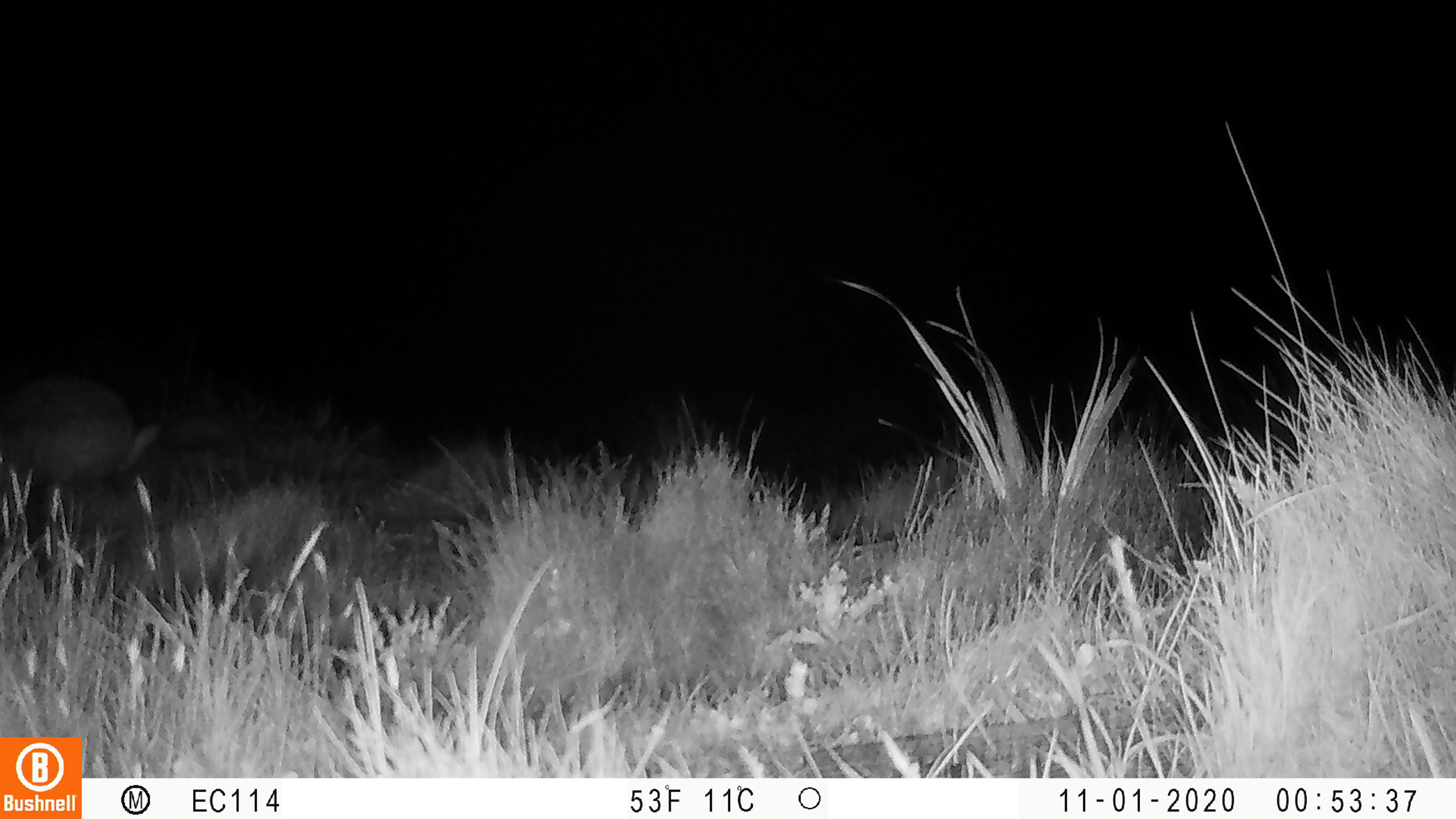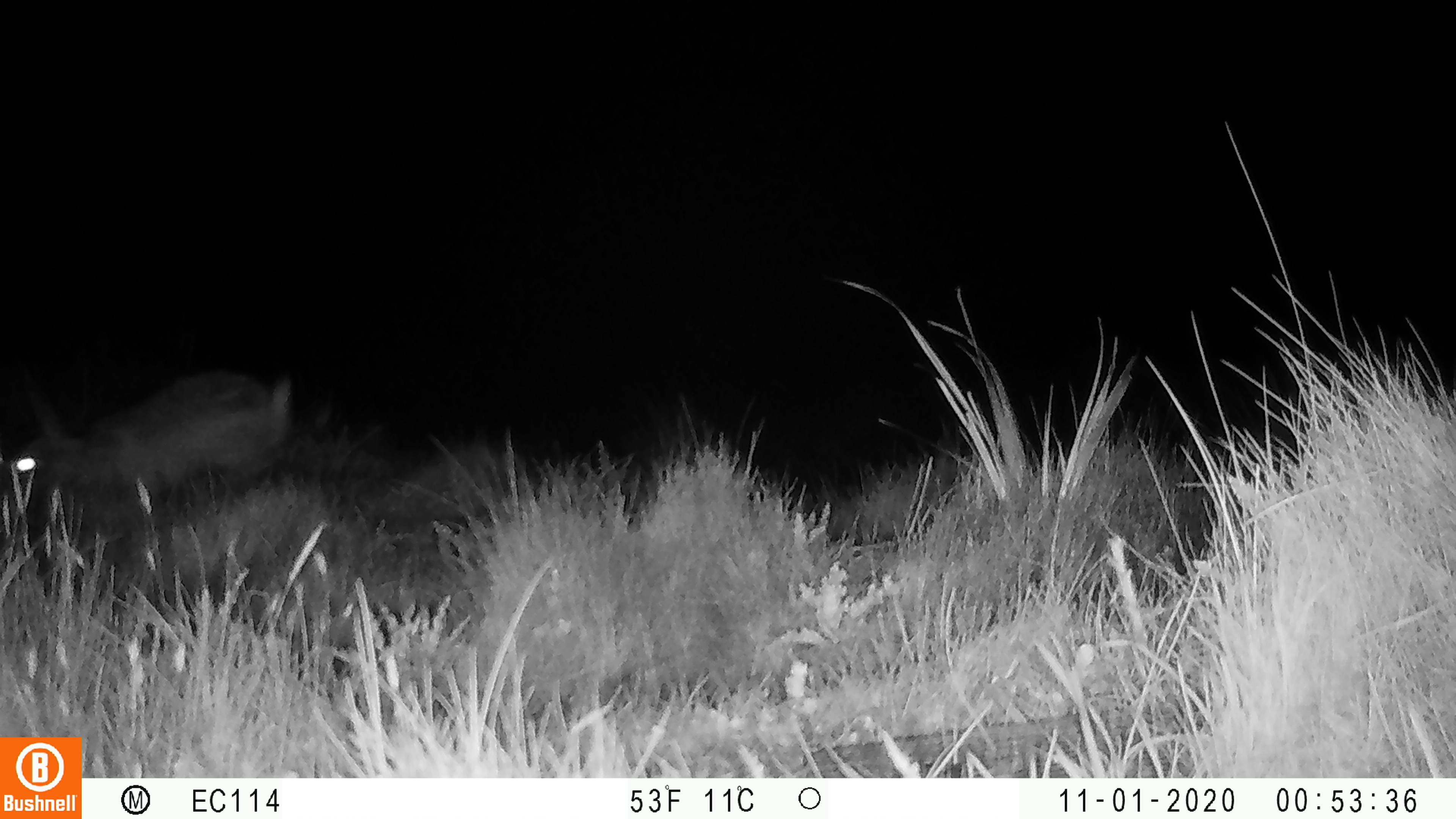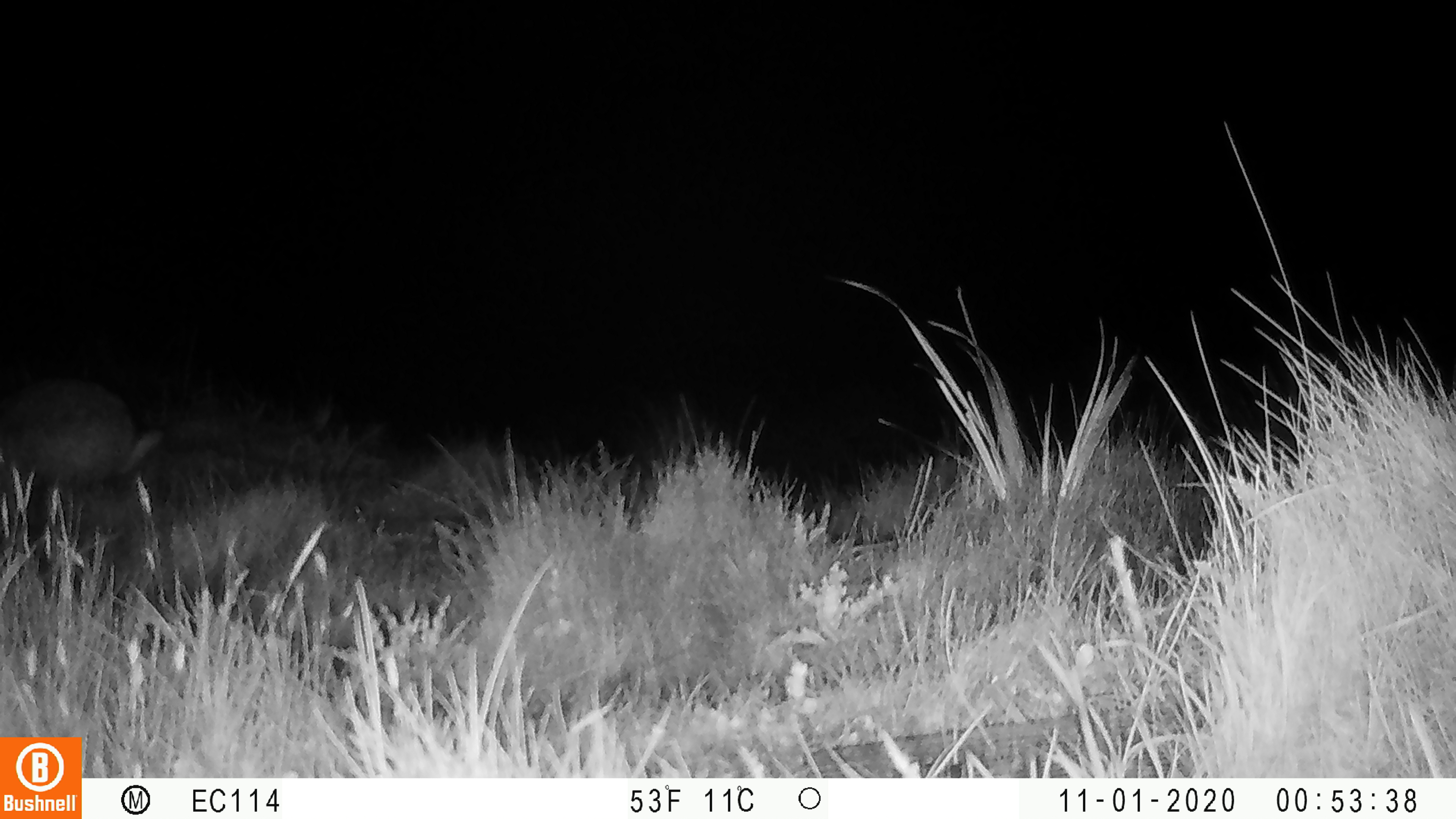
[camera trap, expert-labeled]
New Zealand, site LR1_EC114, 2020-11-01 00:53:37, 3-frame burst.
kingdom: Animalia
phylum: Chordata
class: Mammalia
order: Lagomorpha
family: Leporidae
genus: Oryctolagus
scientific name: Oryctolagus cuniculus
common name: european rabbit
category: rabbit